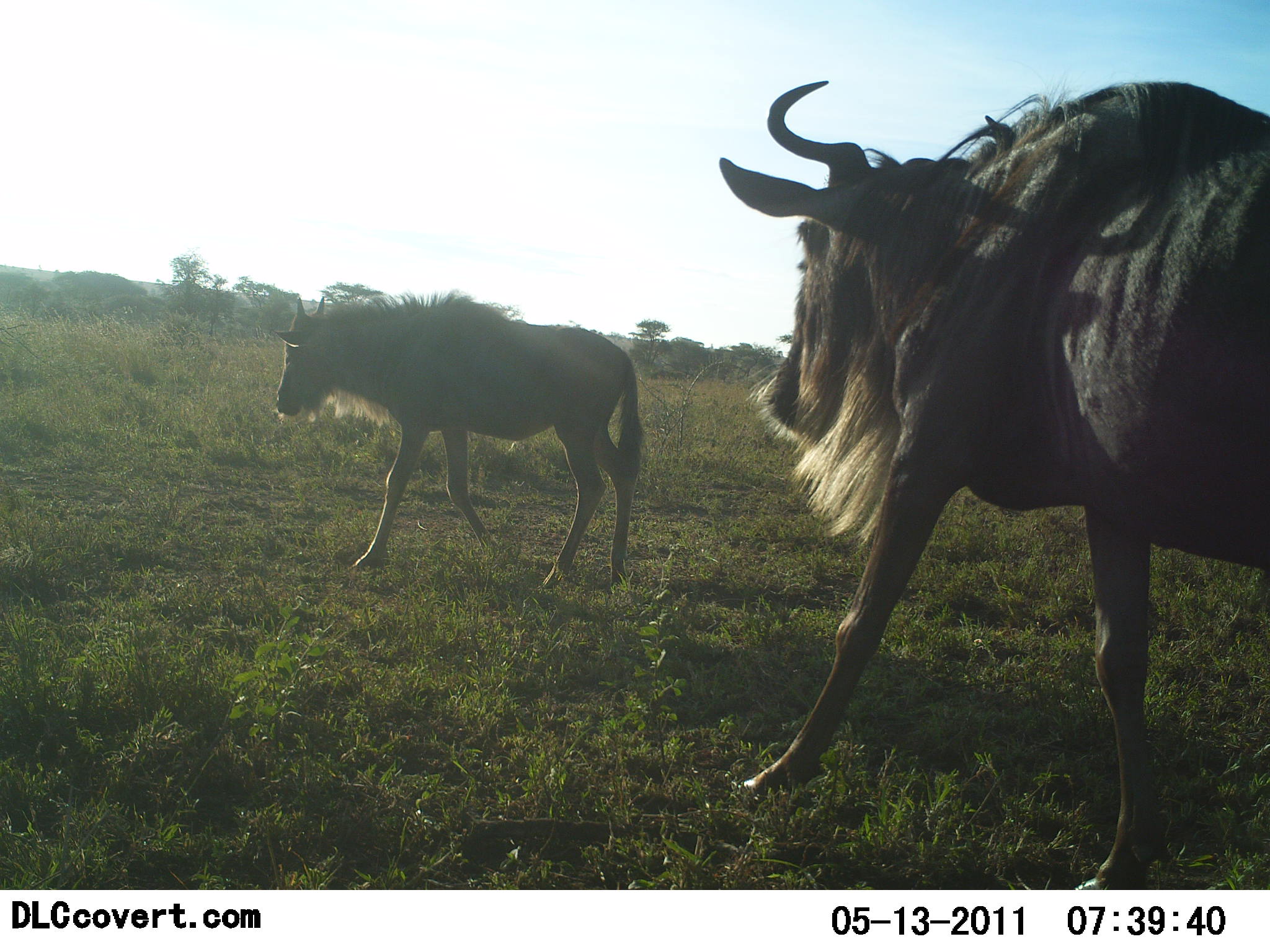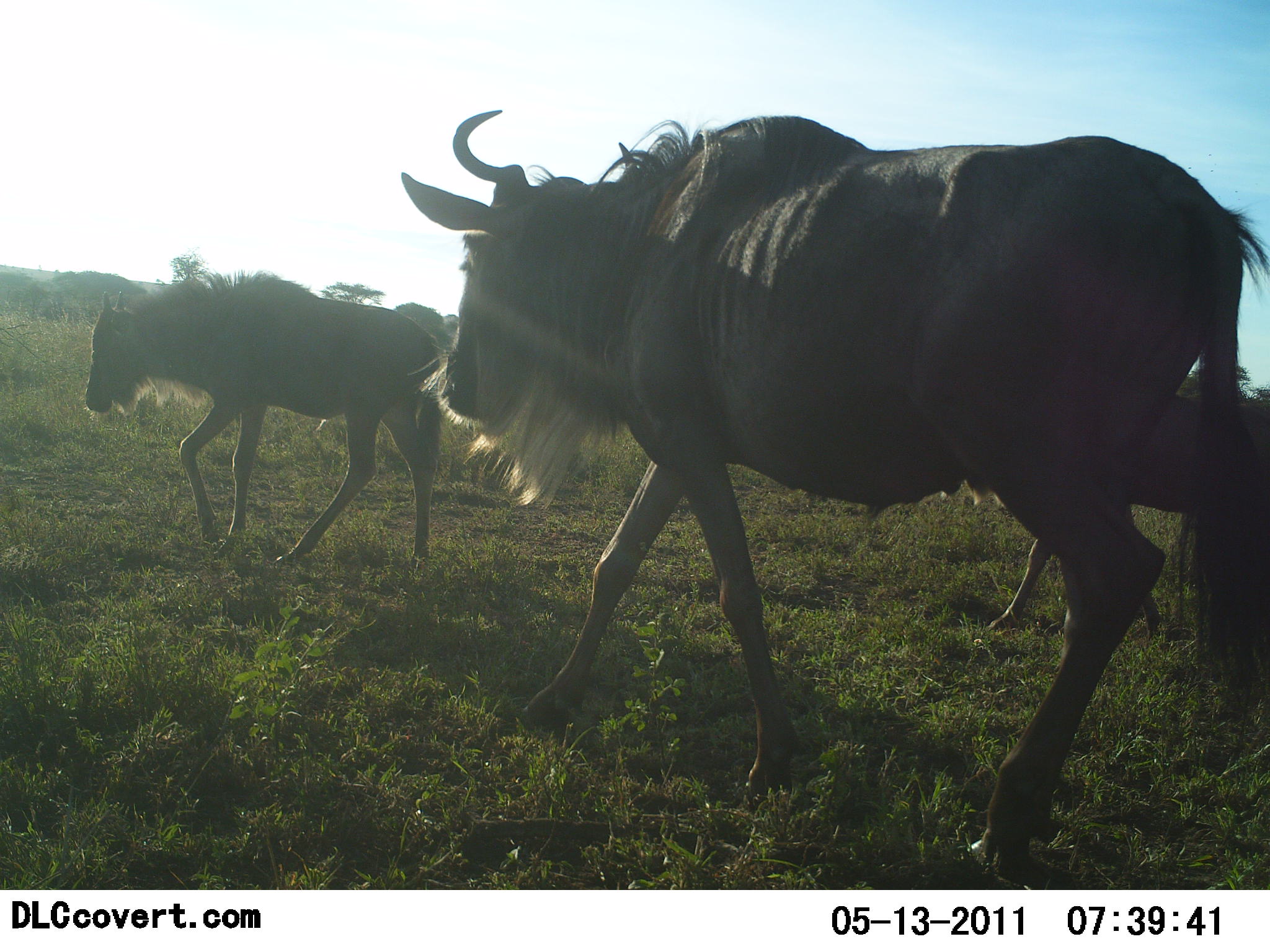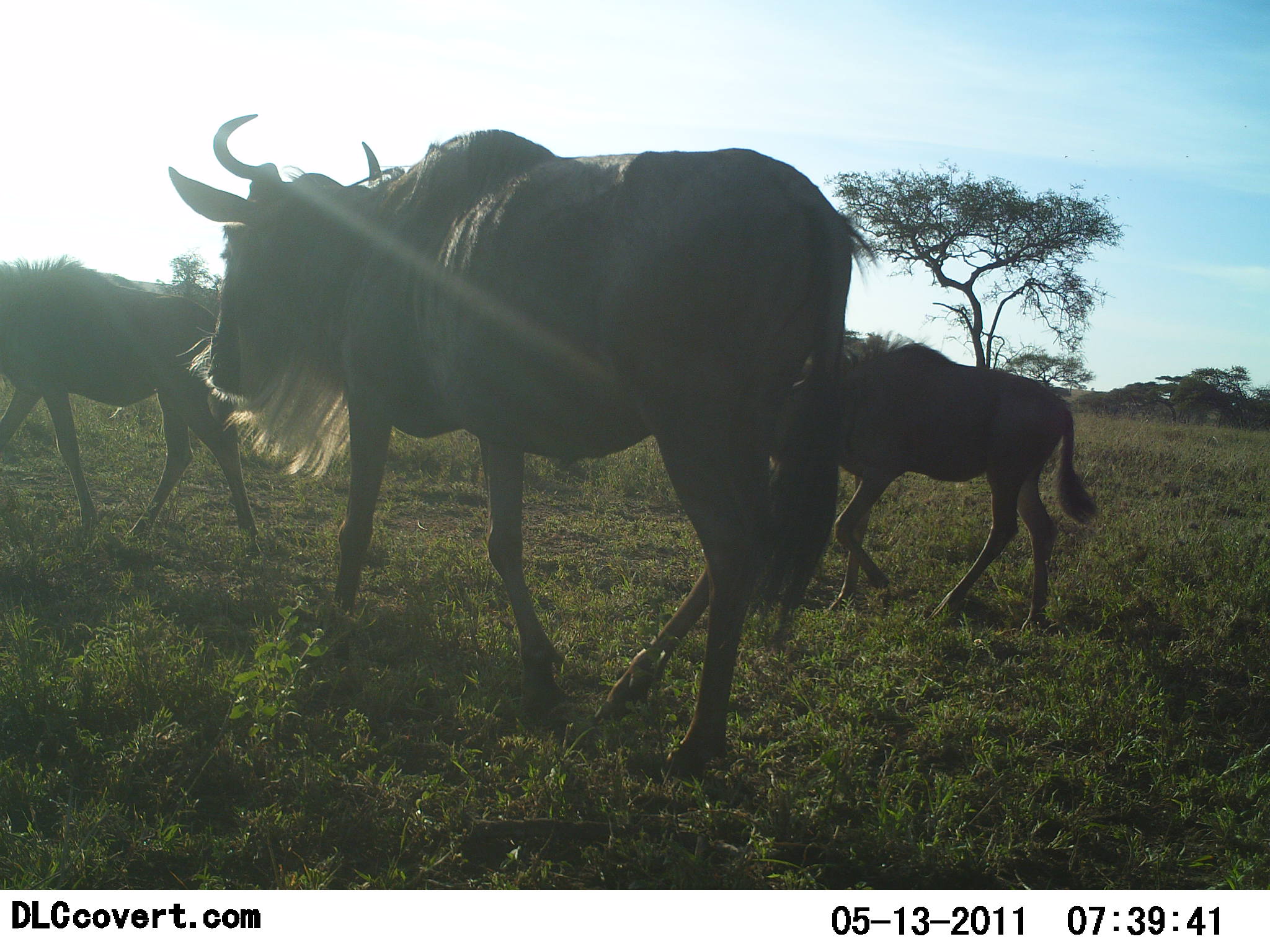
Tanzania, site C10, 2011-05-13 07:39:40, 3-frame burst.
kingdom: Animalia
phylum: Chordata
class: Mammalia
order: Artiodactyla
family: Bovidae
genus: Connochaetes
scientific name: Connochaetes taurinus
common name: blue wildebeest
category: wildebeest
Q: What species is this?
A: Wildebeest (blue wildebeest) (Connochaetes taurinus).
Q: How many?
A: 3.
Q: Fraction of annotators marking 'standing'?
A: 0%.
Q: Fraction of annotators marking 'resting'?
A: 0%.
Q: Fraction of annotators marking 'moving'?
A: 100%.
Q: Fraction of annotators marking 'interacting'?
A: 0%.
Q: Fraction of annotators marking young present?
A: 36%.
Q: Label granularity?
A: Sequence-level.